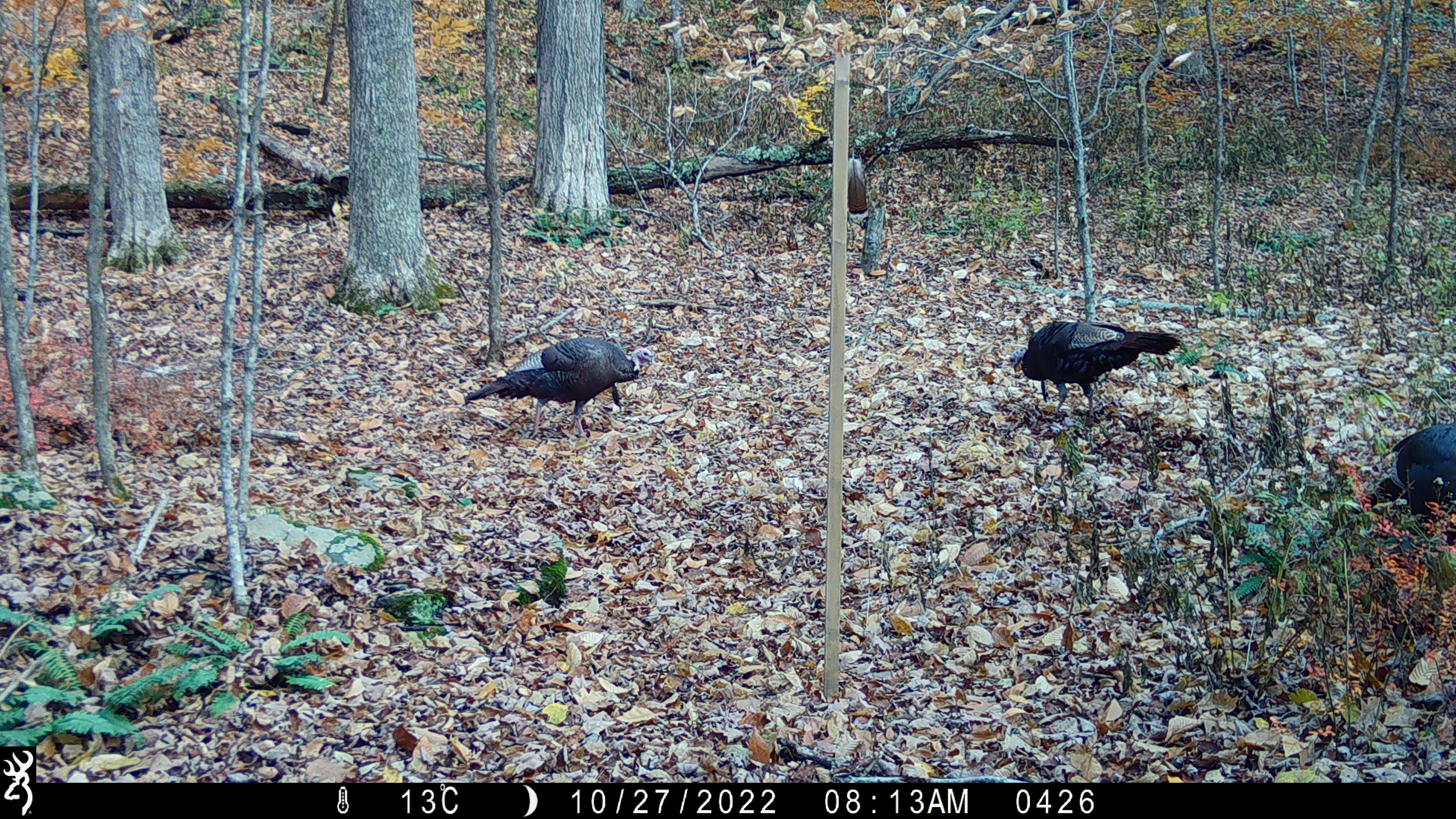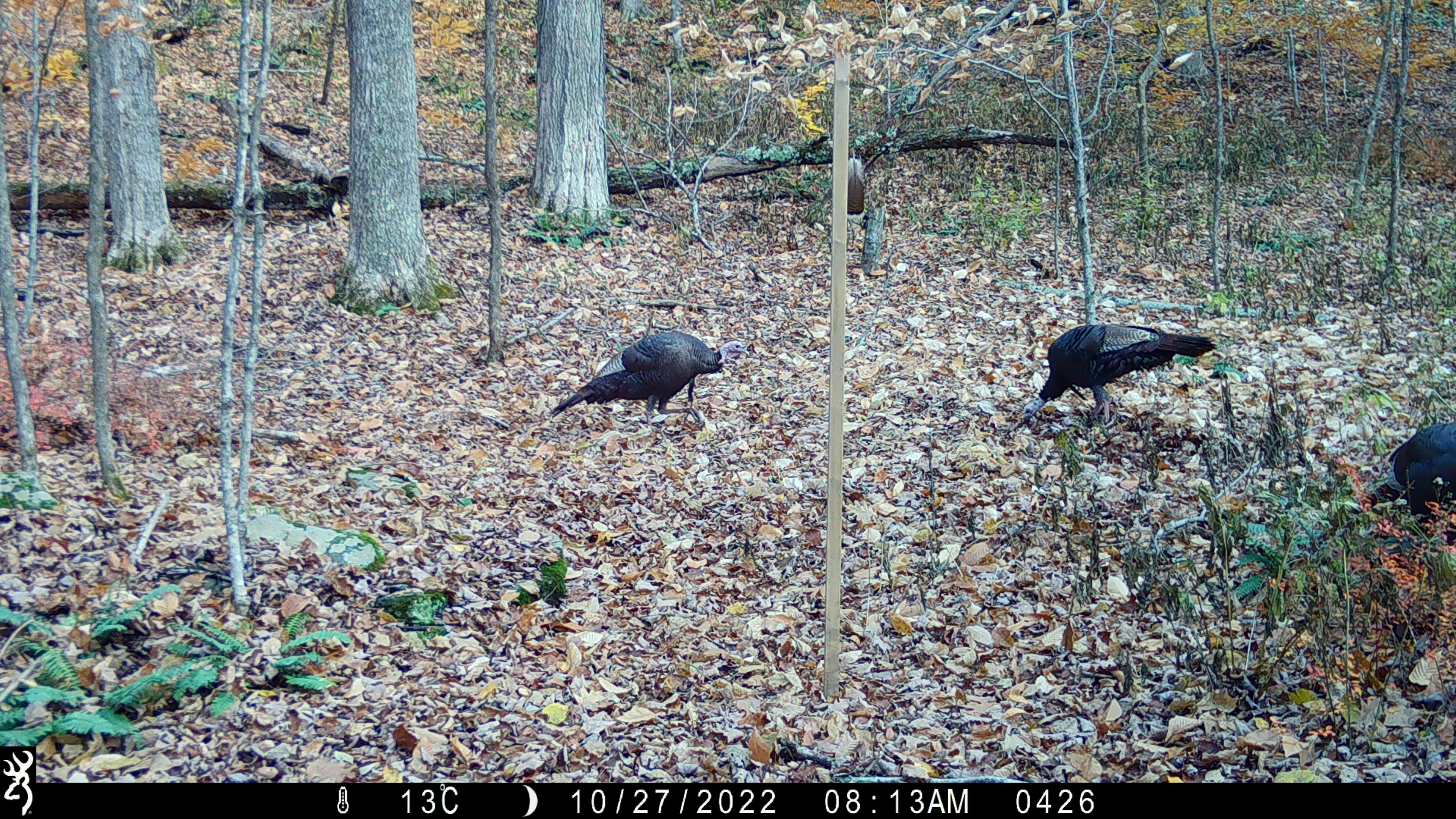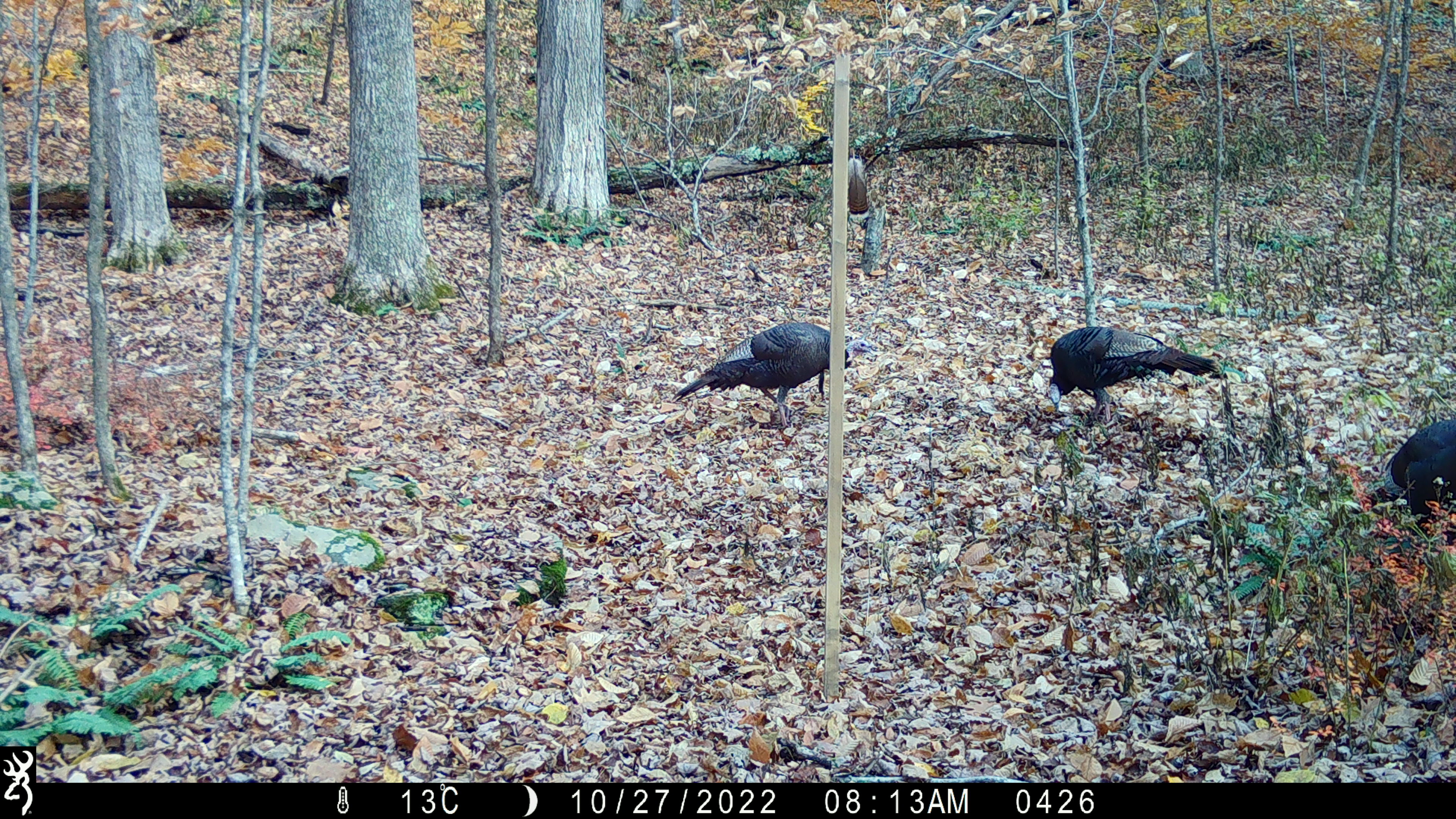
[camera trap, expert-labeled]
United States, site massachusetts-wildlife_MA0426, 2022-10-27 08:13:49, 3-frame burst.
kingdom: Animalia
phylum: Chordata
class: Aves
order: Galliformes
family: Phasianidae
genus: Meleagris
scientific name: Meleagris gallopavo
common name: wild turkey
Wild turkey (Meleagris gallopavo).